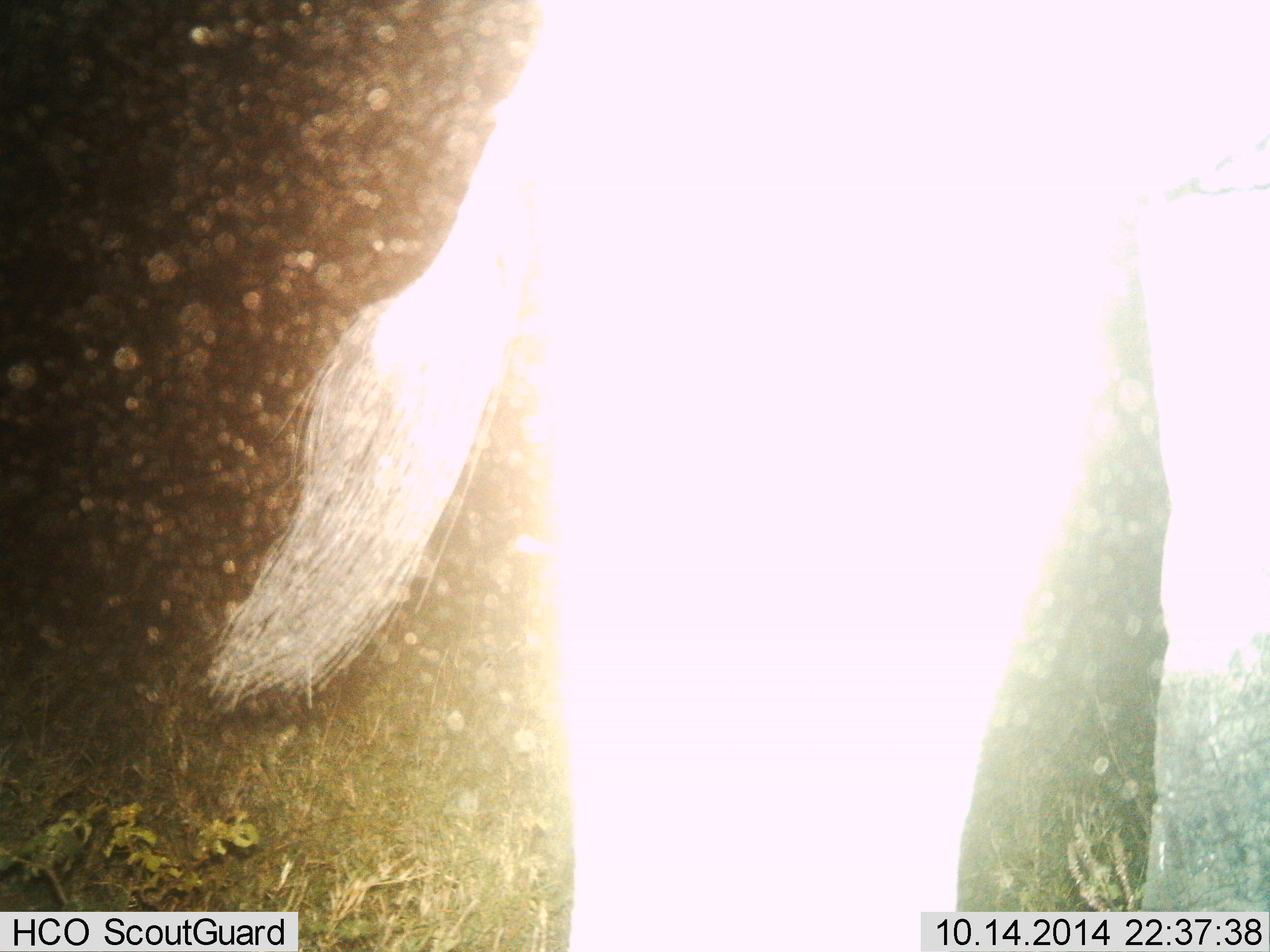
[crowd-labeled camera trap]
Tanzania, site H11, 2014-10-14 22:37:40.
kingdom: Animalia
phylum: Chordata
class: Mammalia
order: Proboscidea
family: Elephantidae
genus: Loxodonta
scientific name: Loxodonta africana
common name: african bush elephant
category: elephant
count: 1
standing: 83%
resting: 0%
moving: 17%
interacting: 0%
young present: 0%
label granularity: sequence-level